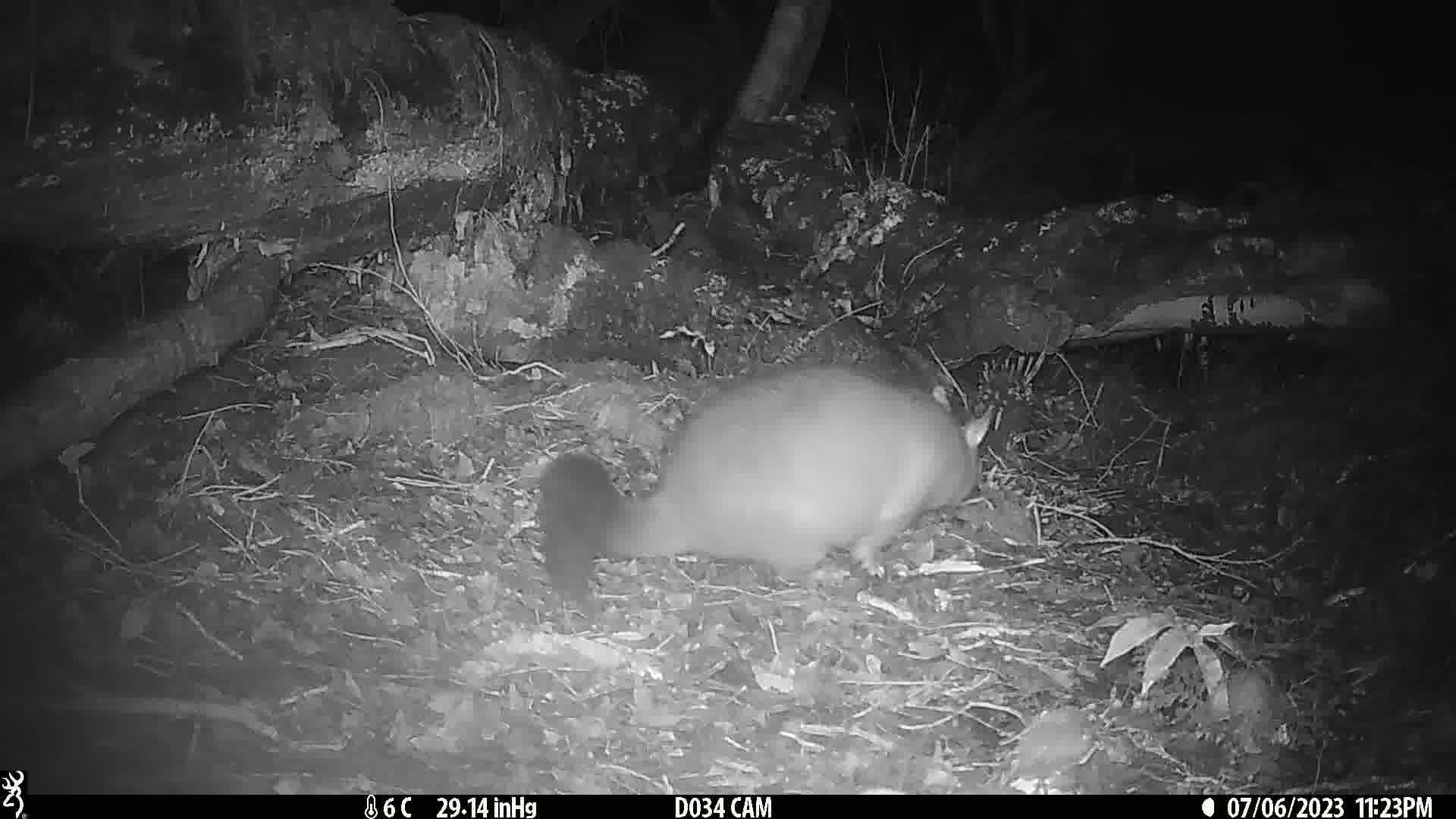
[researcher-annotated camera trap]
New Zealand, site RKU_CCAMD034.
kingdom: Animalia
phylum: Chordata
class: Mammalia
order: Diprotodontia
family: Phalangeridae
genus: Trichosurus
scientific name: Trichosurus vulpecula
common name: common brushtail possum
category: possum